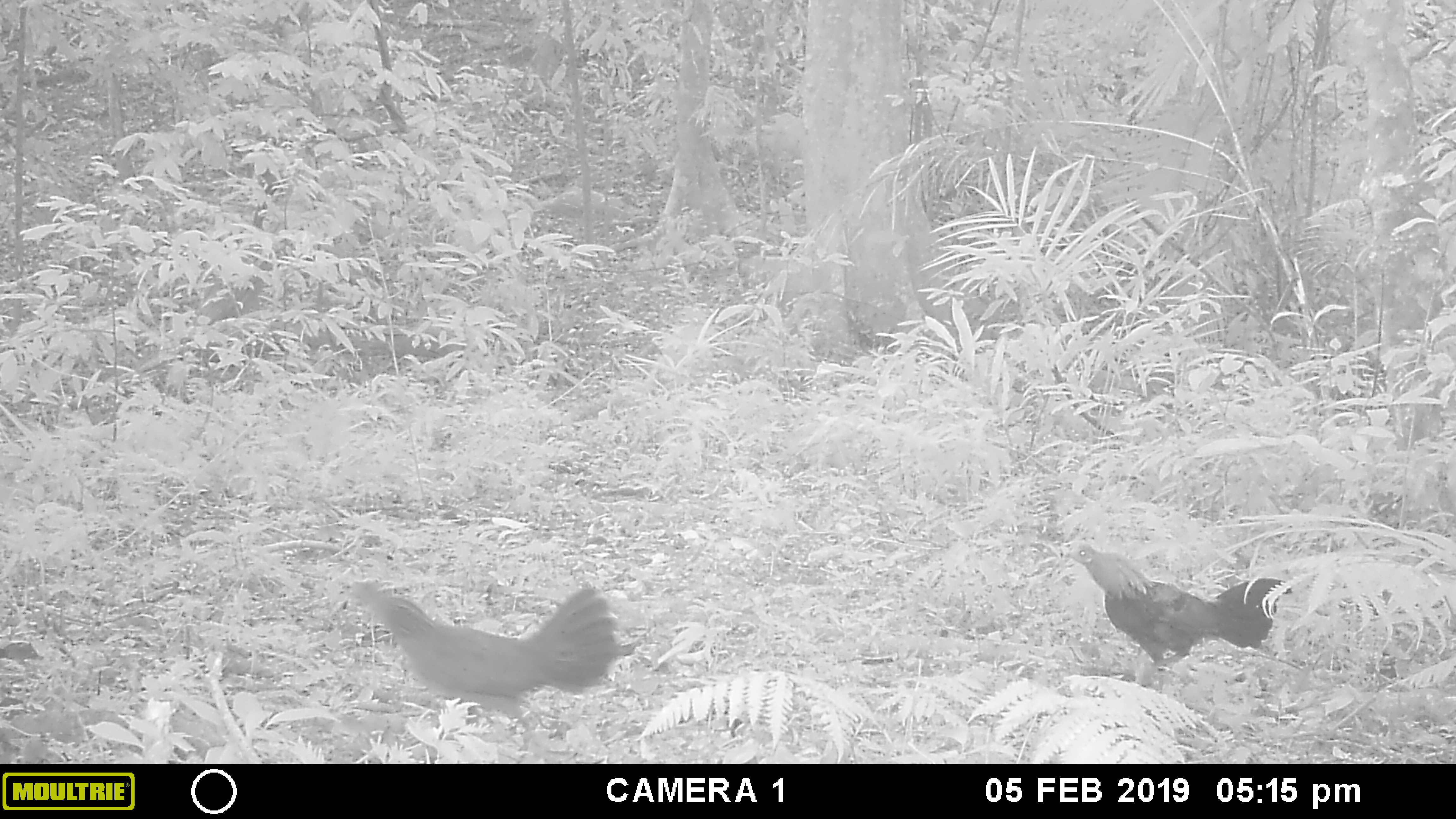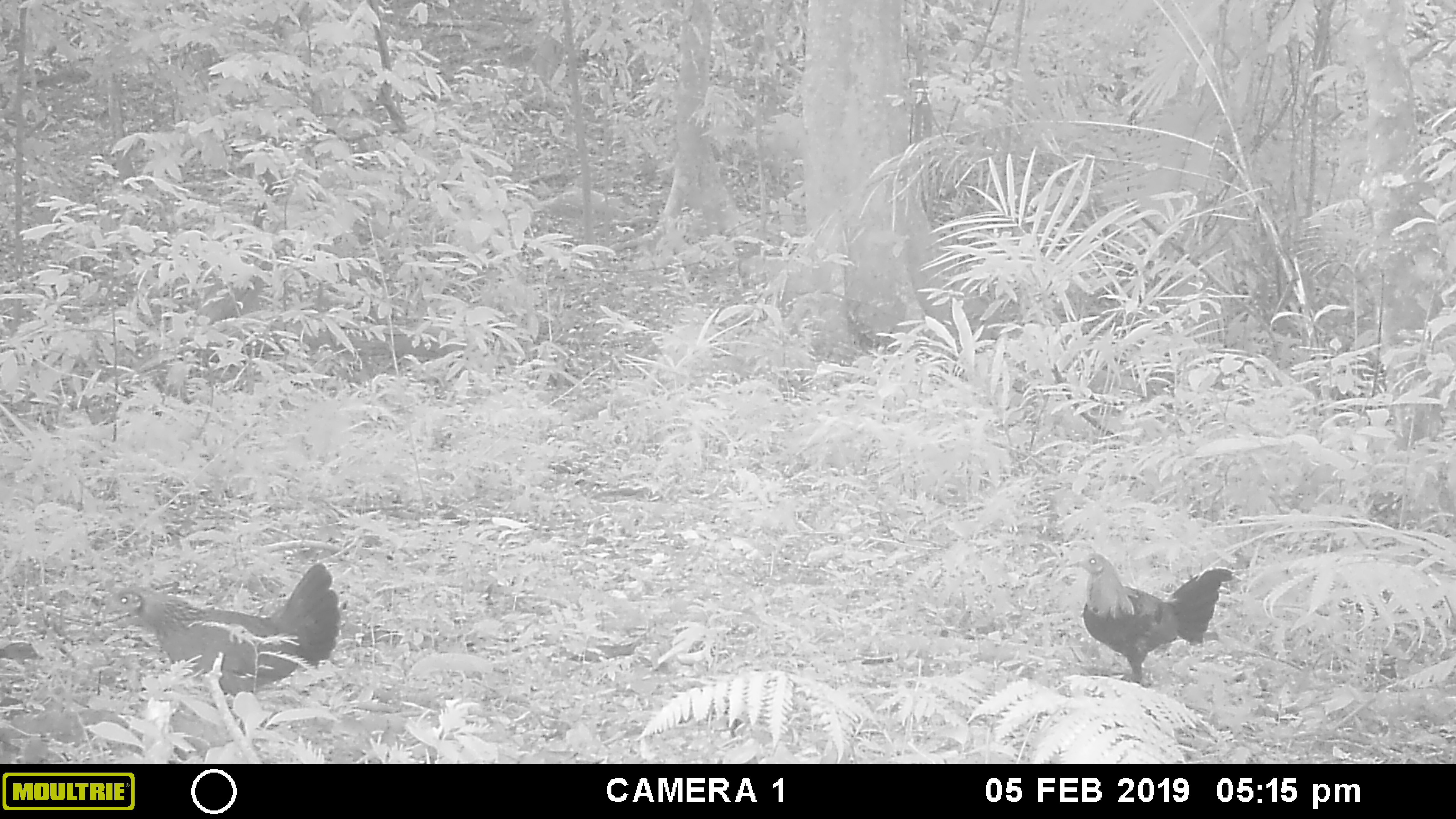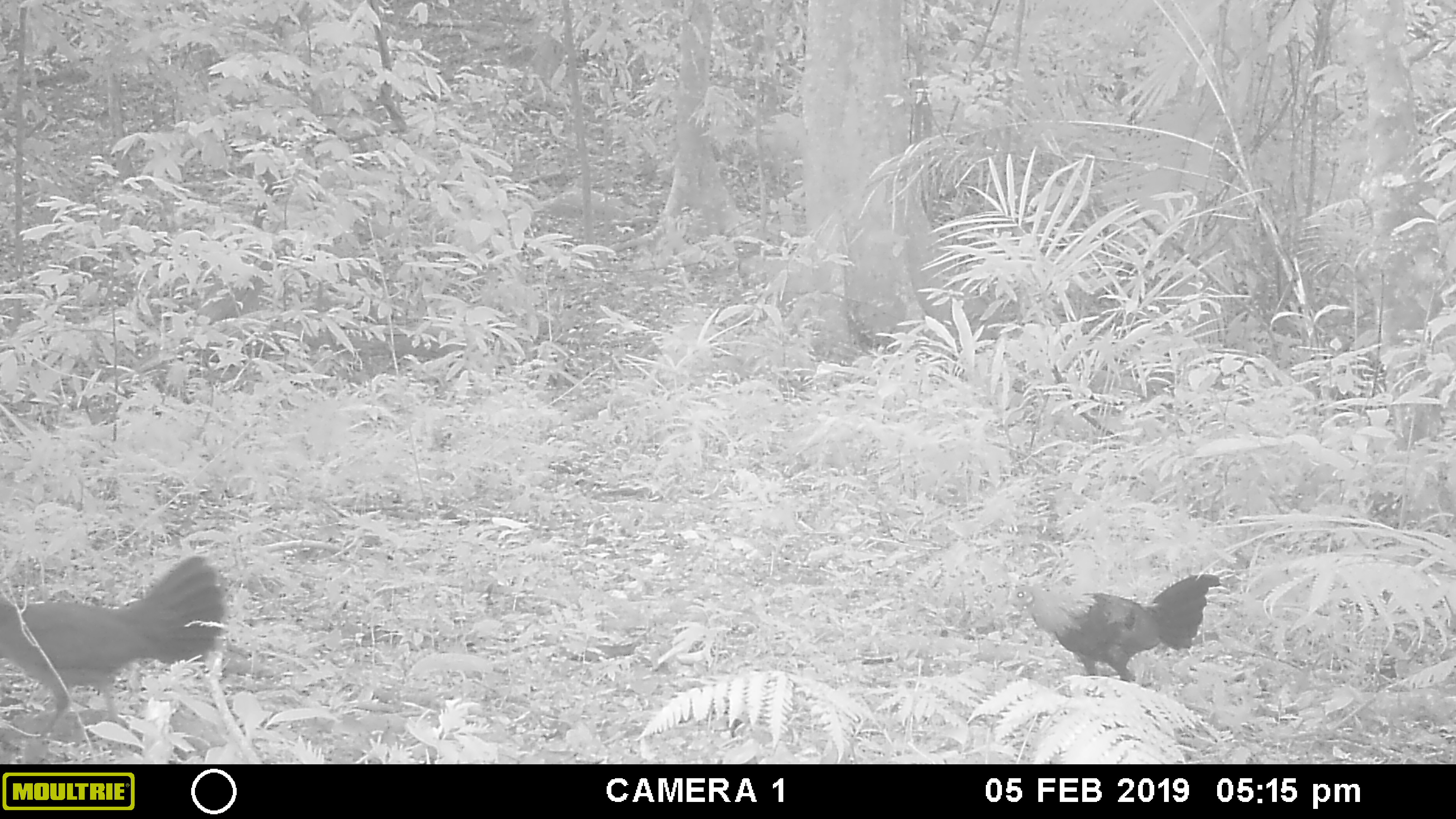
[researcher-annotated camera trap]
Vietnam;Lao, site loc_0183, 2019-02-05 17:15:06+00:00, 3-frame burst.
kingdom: Animalia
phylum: Chordata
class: Aves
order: Galliformes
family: Phasianidae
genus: Gallus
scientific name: Gallus gallus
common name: red junglefowl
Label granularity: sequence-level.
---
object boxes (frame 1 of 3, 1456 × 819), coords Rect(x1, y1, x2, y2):
red junglefowl: Rect(343, 579, 621, 732); Rect(1061, 540, 1293, 687)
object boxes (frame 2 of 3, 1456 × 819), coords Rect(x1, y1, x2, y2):
red junglefowl: Rect(102, 562, 341, 698); Rect(1065, 552, 1232, 683)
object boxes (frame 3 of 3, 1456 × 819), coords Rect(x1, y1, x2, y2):
red junglefowl: Rect(0, 556, 223, 733); Rect(1000, 574, 1220, 683)